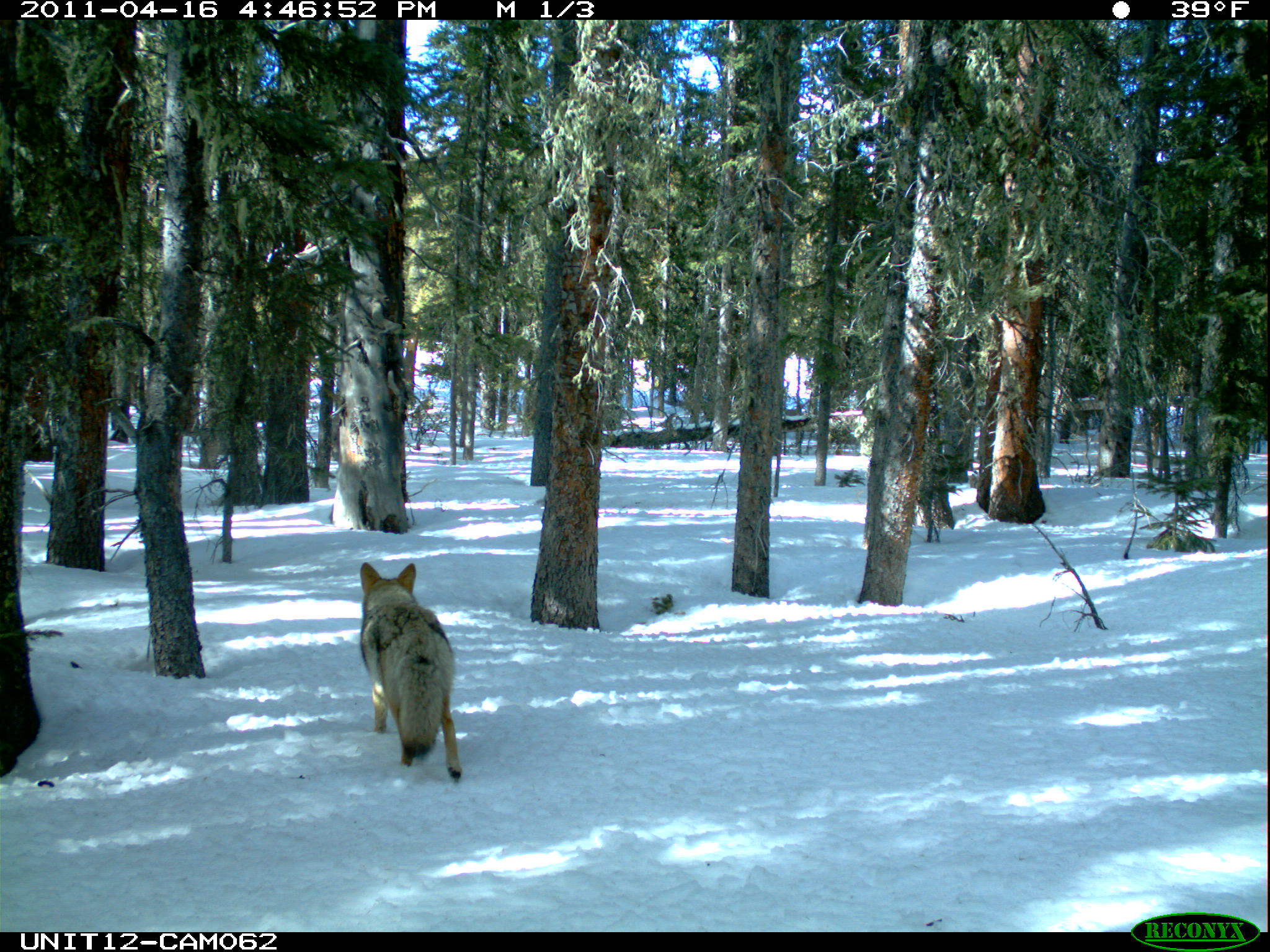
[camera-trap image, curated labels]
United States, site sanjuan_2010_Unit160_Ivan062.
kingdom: Animalia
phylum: Chordata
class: Mammalia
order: Carnivora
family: Canidae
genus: Canis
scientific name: Canis latrans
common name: coyote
Canis latrans (coyote).